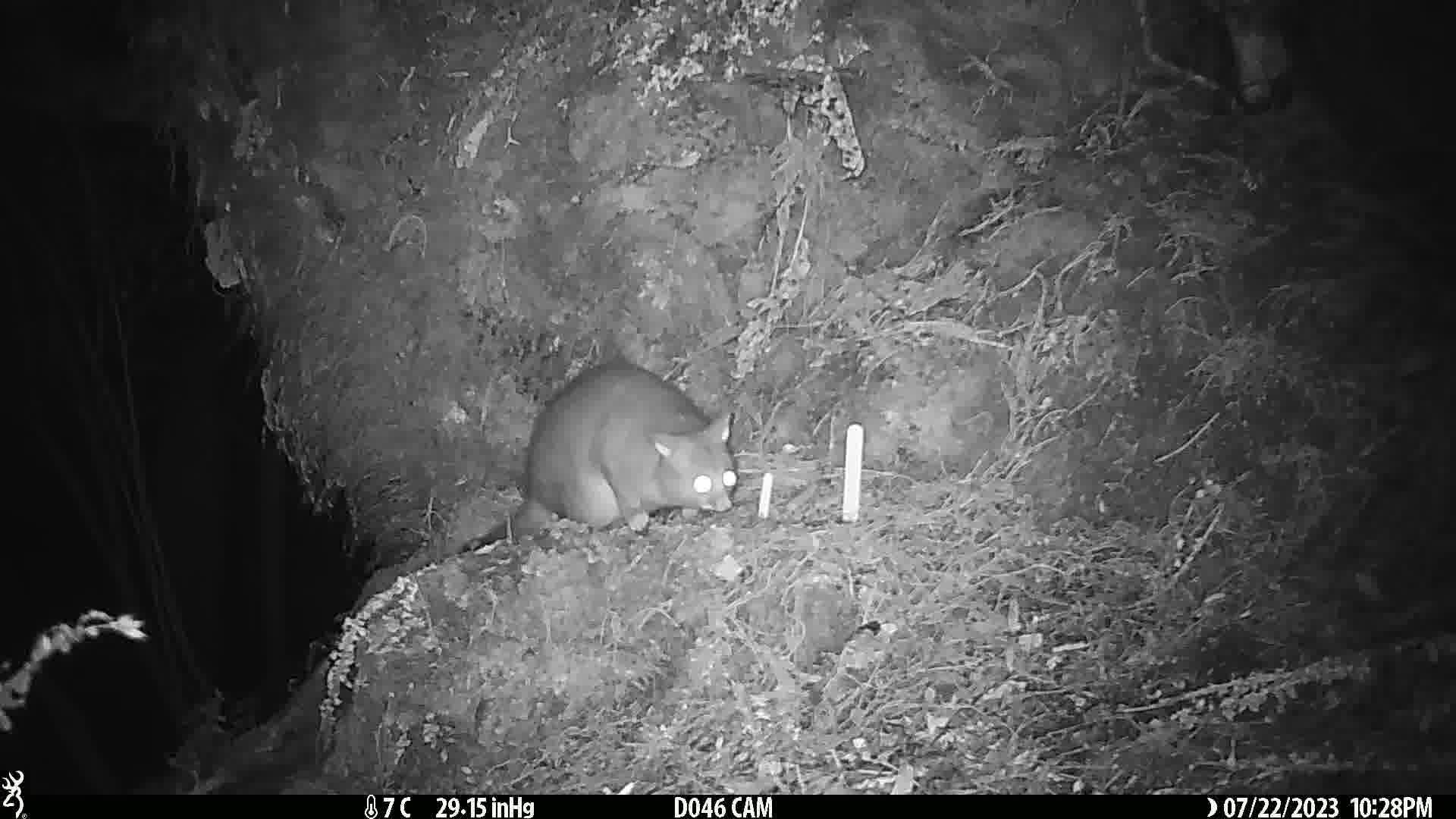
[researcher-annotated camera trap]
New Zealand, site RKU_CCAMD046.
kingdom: Animalia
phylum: Chordata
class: Mammalia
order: Diprotodontia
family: Phalangeridae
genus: Trichosurus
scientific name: Trichosurus vulpecula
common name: common brushtail possum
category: possum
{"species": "possum (common brushtail possum) (Trichosurus vulpecula)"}